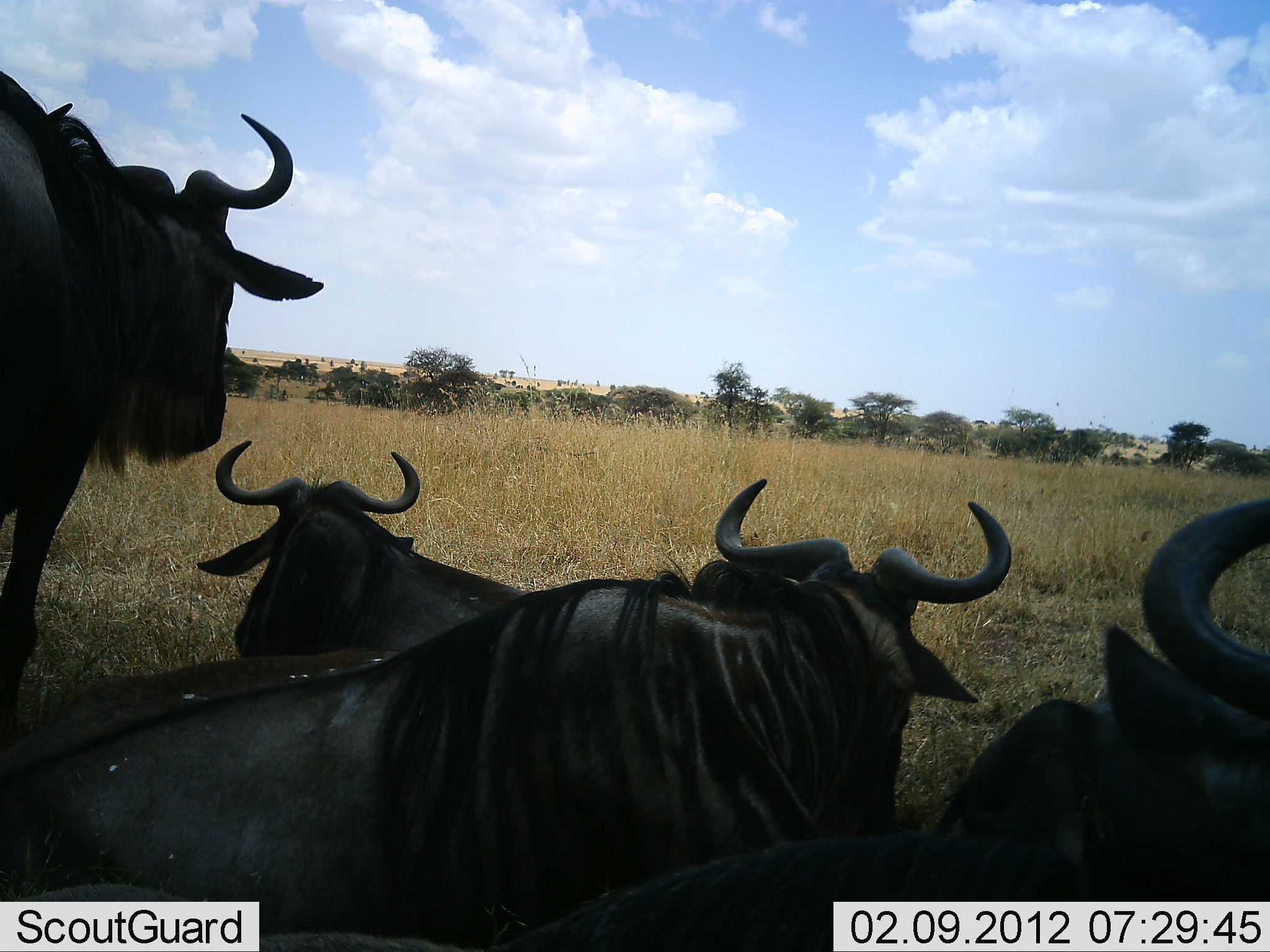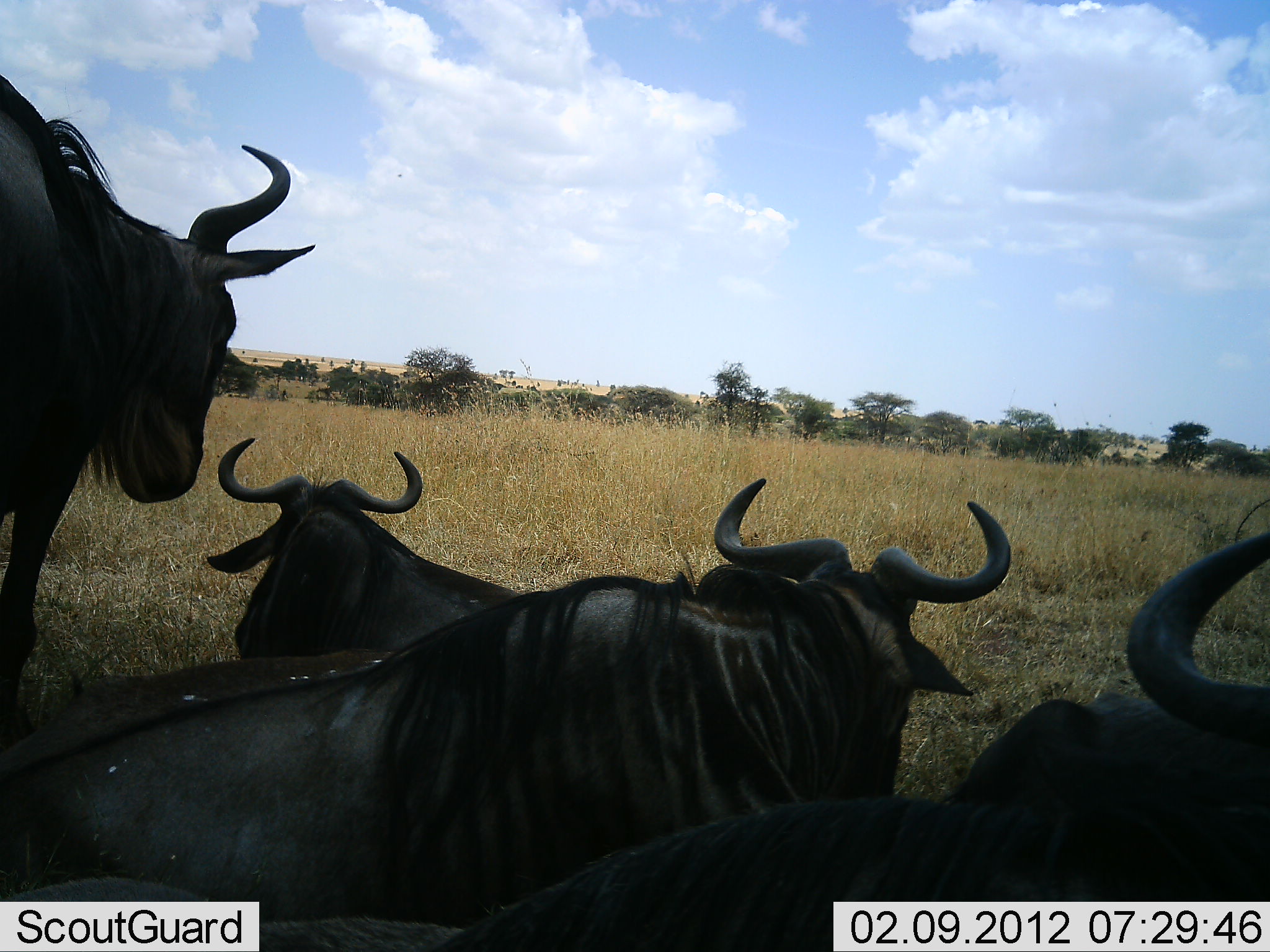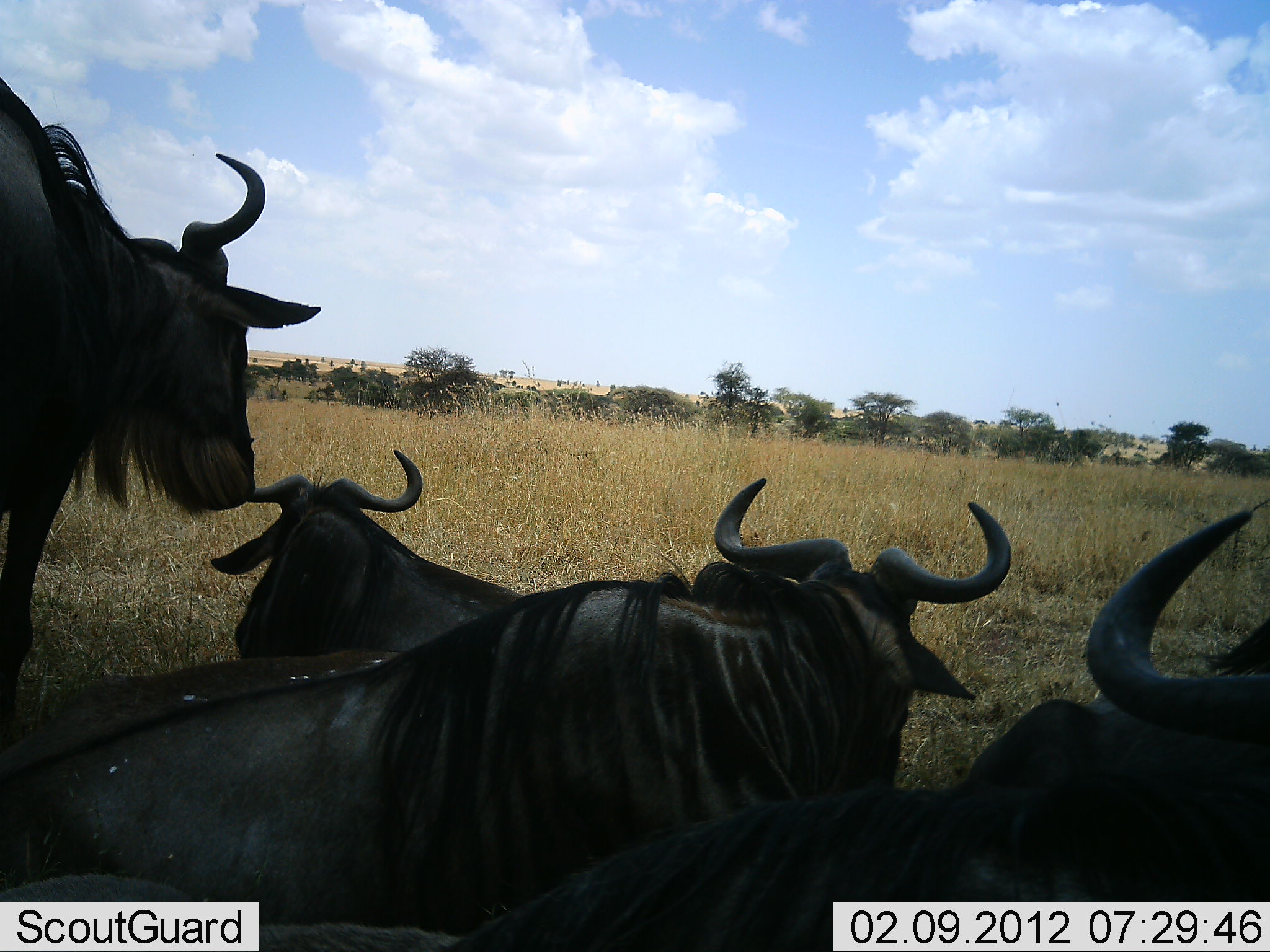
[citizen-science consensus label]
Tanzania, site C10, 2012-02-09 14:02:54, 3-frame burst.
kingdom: Animalia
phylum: Chordata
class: Mammalia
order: Artiodactyla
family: Bovidae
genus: Connochaetes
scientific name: Connochaetes taurinus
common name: blue wildebeest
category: wildebeest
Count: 4.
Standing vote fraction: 75%.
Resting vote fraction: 88%.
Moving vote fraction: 4%.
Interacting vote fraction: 0%.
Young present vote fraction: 0%.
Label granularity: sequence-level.